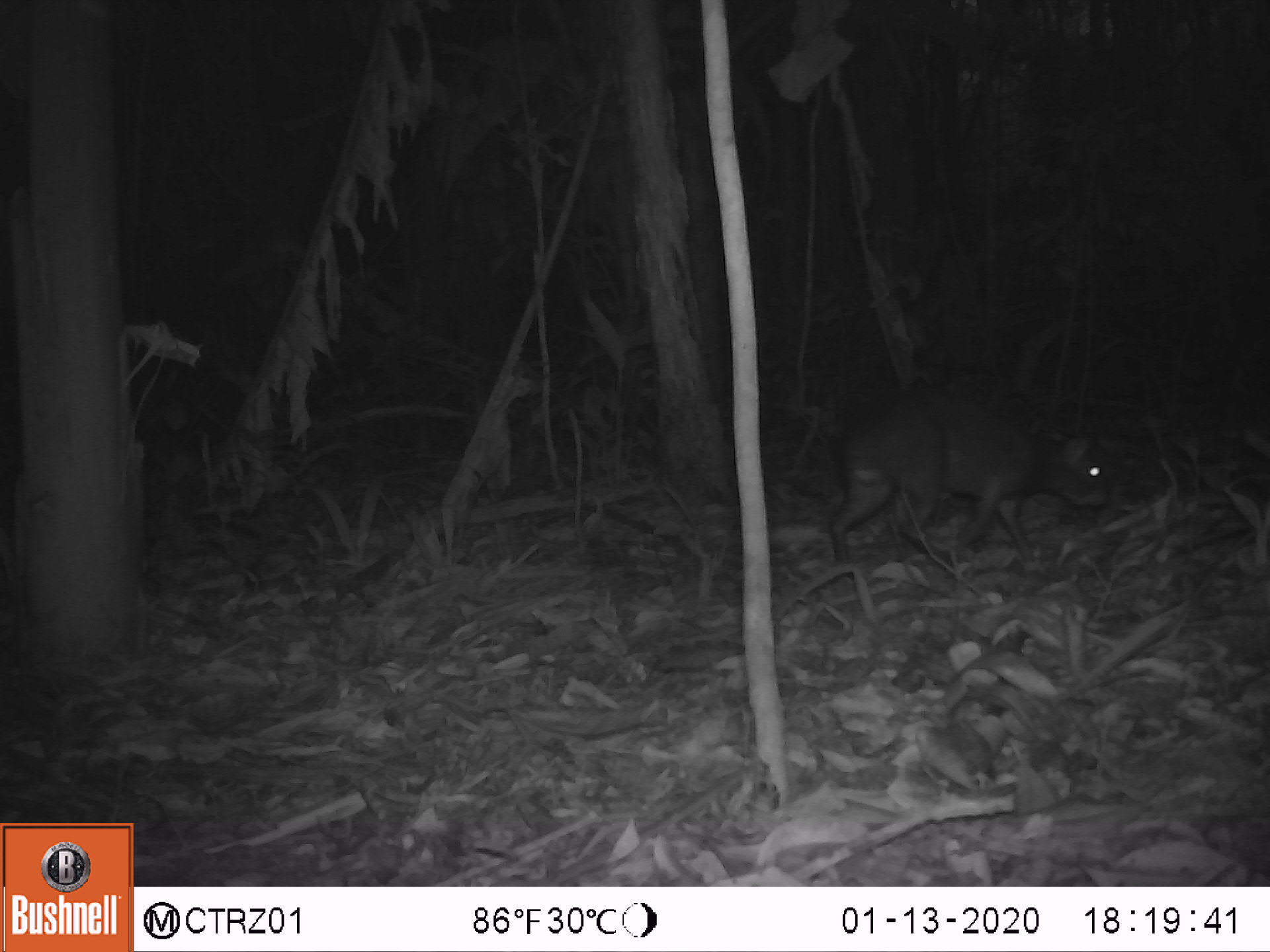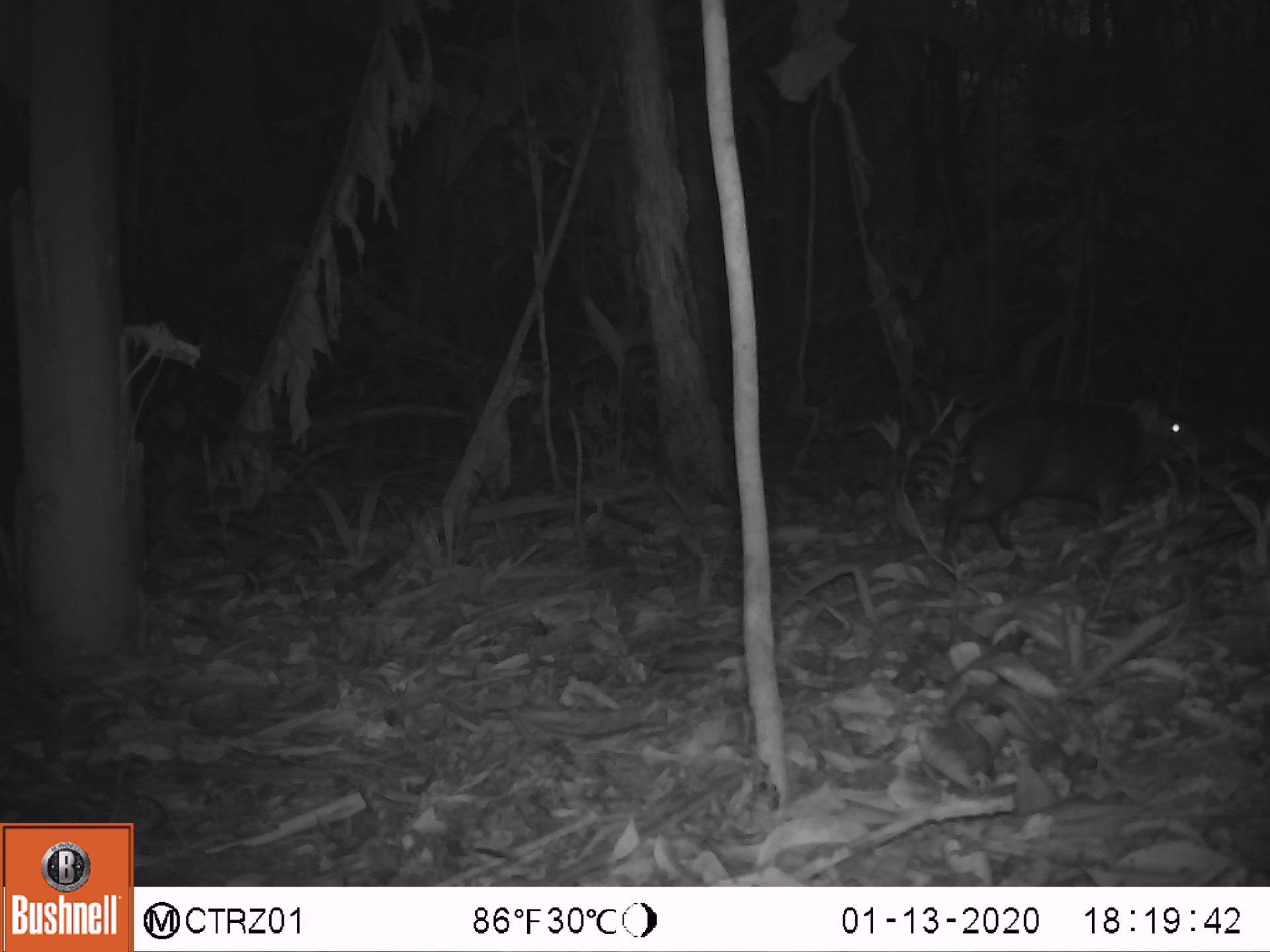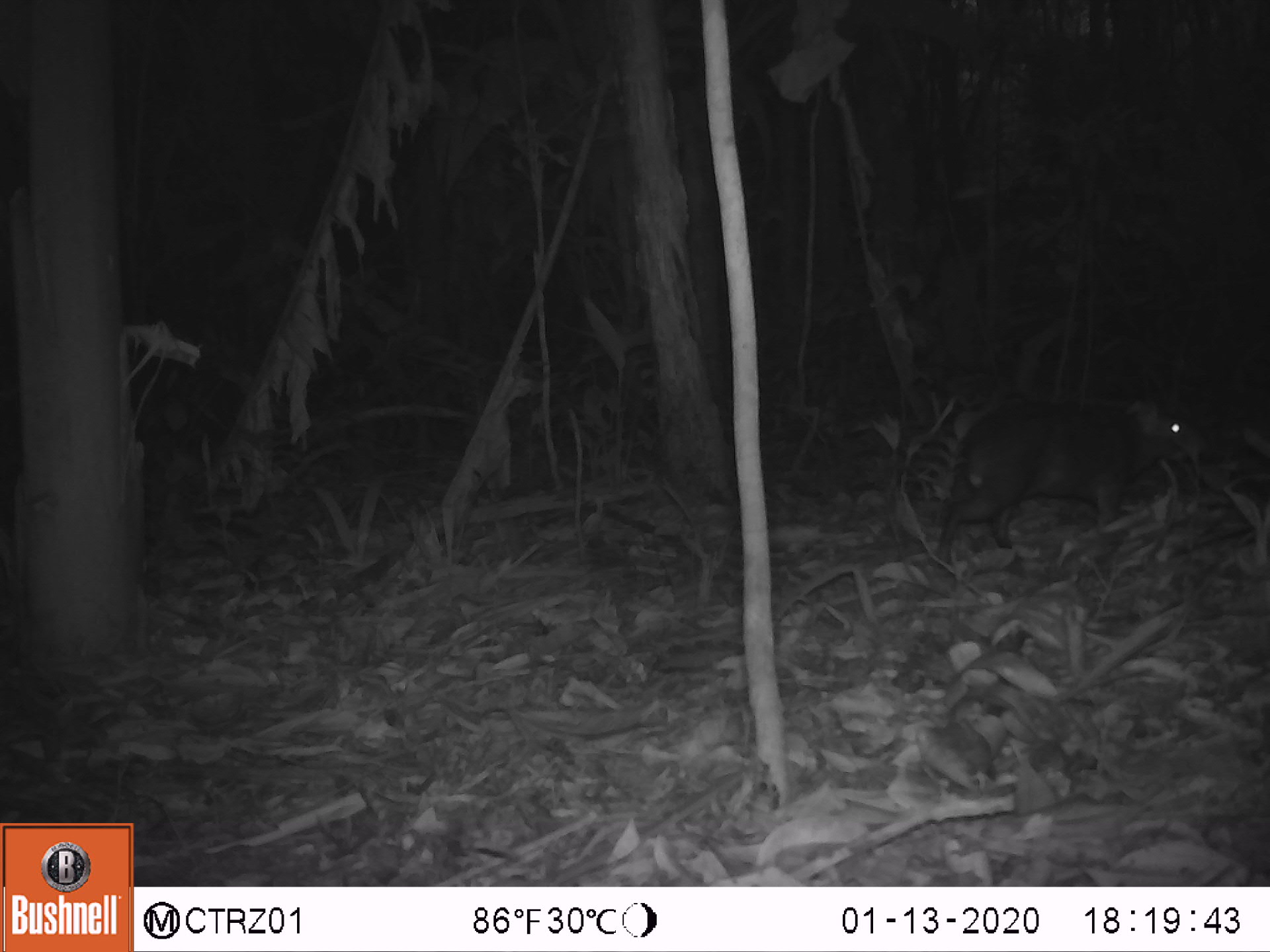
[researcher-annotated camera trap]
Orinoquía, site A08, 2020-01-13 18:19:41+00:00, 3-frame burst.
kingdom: Animalia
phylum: Chordata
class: Mammalia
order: Rodentia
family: Dasyproctidae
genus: Dasyprocta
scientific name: Dasyprocta fuliginosa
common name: black agouti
Black agouti (Dasyprocta fuliginosa).